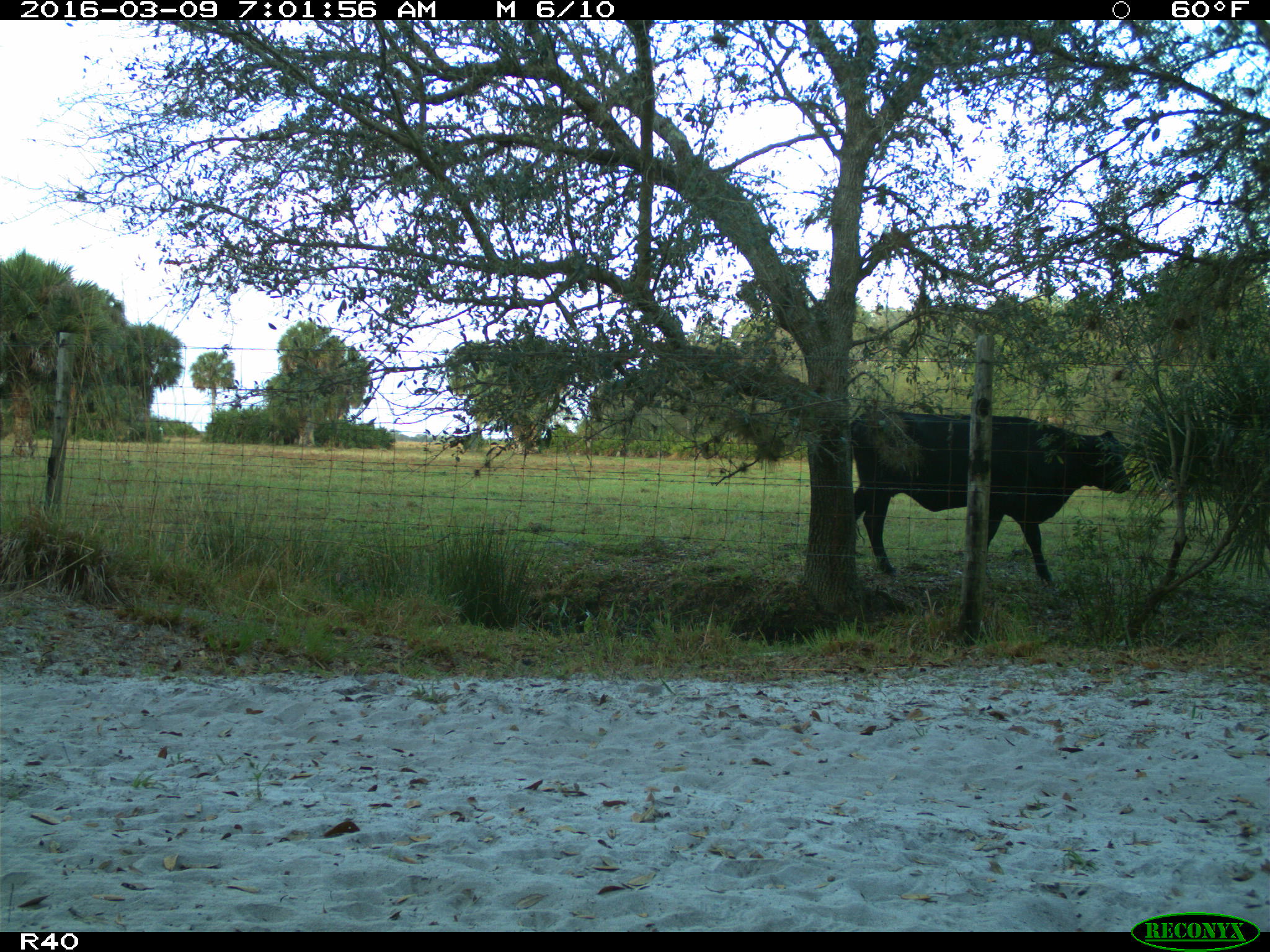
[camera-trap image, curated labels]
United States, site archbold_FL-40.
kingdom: Animalia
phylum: Chordata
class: Mammalia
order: Artiodactyla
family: Bovidae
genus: Bos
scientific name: Bos taurus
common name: domestic cow